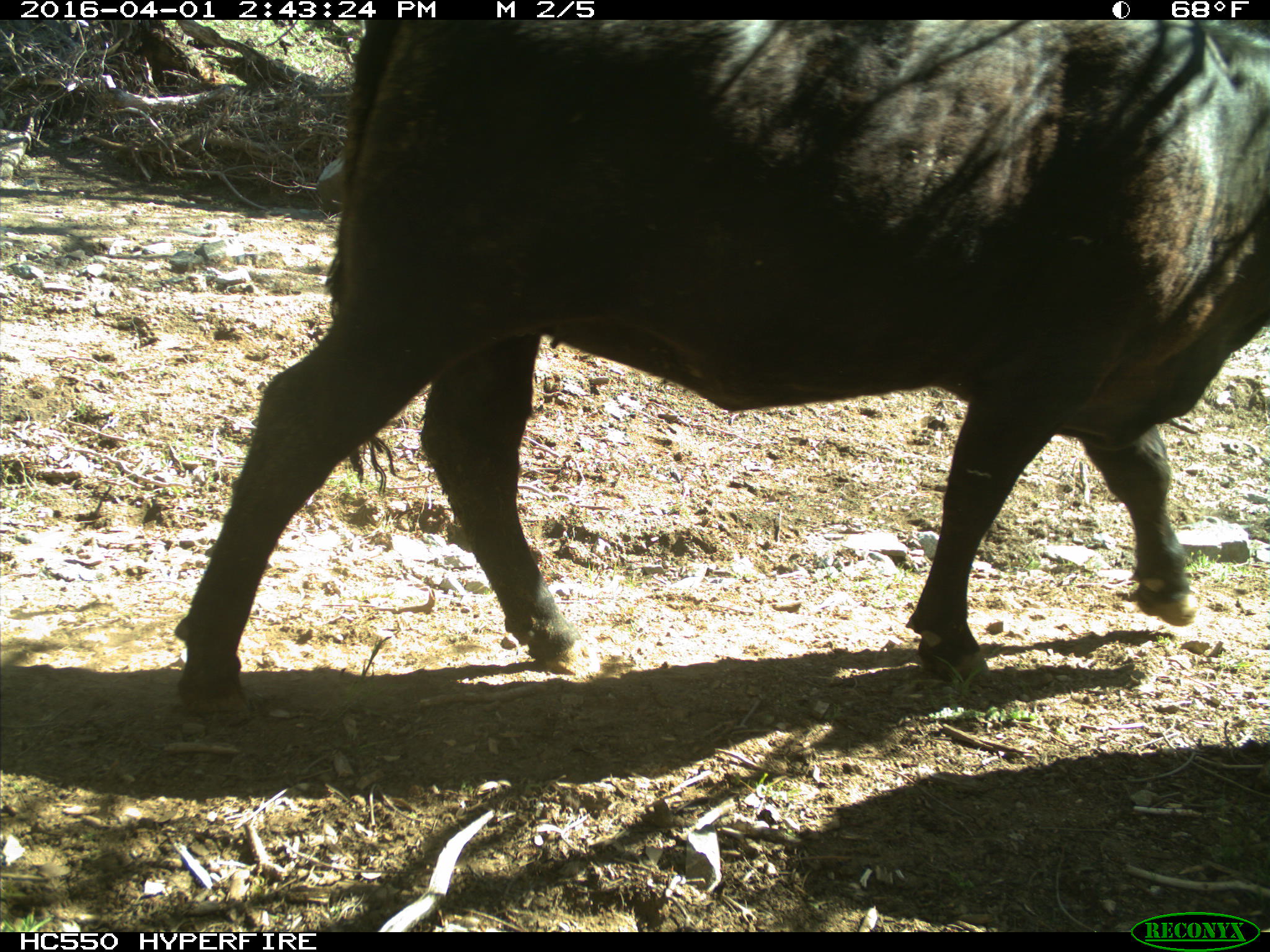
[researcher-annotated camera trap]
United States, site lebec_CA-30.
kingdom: Animalia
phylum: Chordata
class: Mammalia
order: Artiodactyla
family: Bovidae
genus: Bos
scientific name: Bos taurus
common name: domestic cow